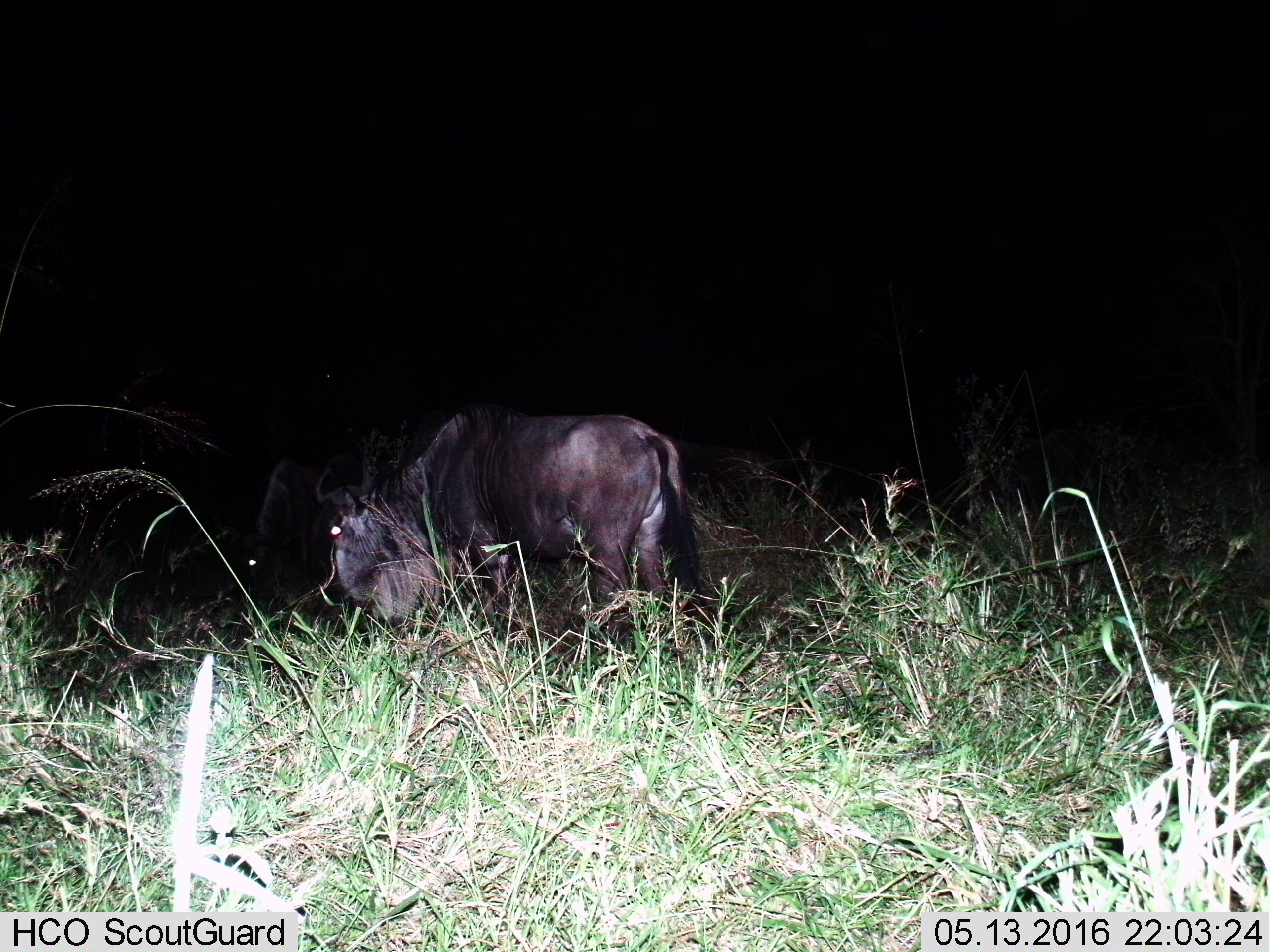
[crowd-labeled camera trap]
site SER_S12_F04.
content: unidentified animal